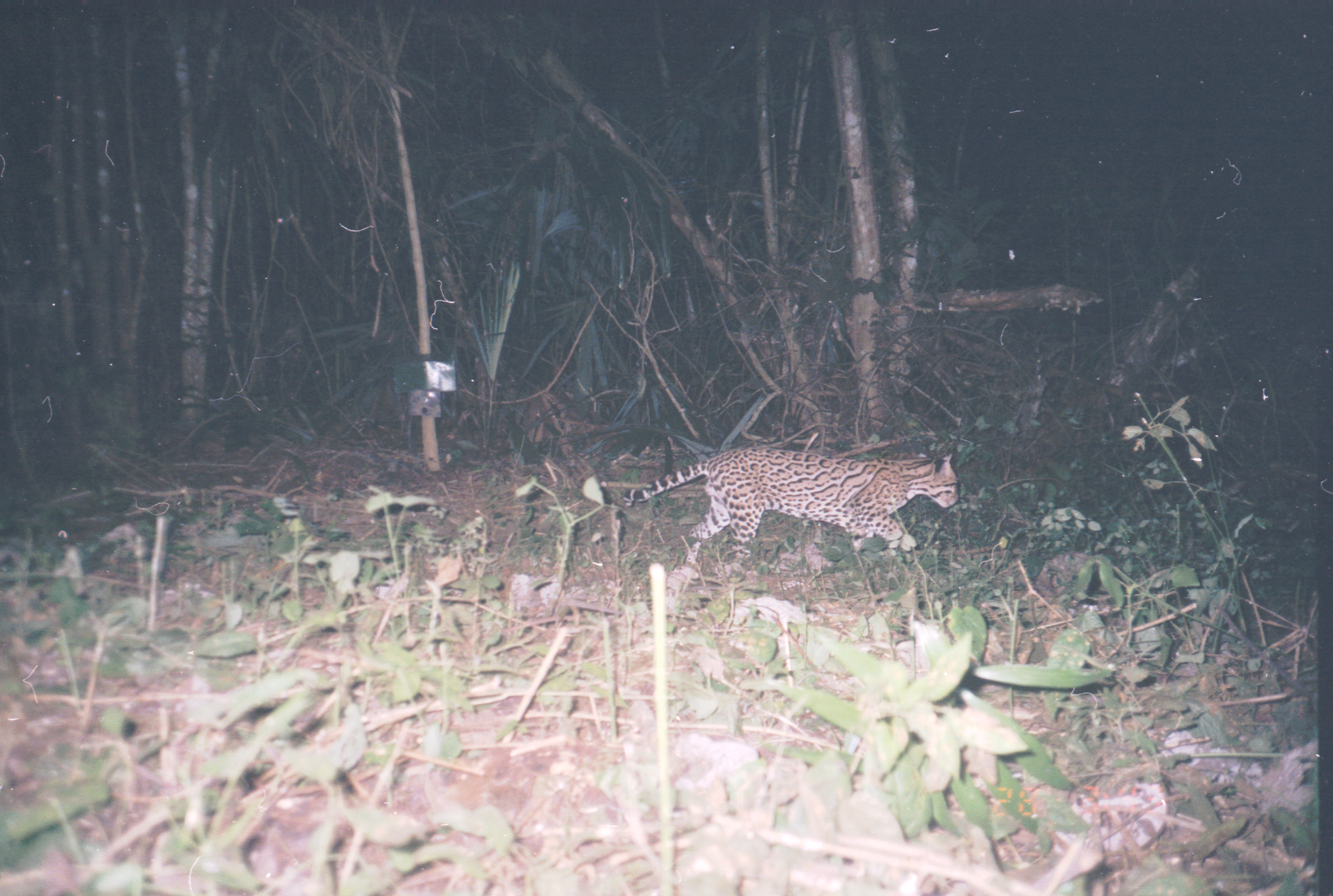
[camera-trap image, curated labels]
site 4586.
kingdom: Animalia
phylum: Chordata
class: Mammalia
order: Carnivora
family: Felidae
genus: Leopardus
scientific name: Leopardus pardalis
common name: ocelot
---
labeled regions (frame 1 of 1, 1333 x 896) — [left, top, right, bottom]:
leopardus pardalis: [620, 445, 960, 564]